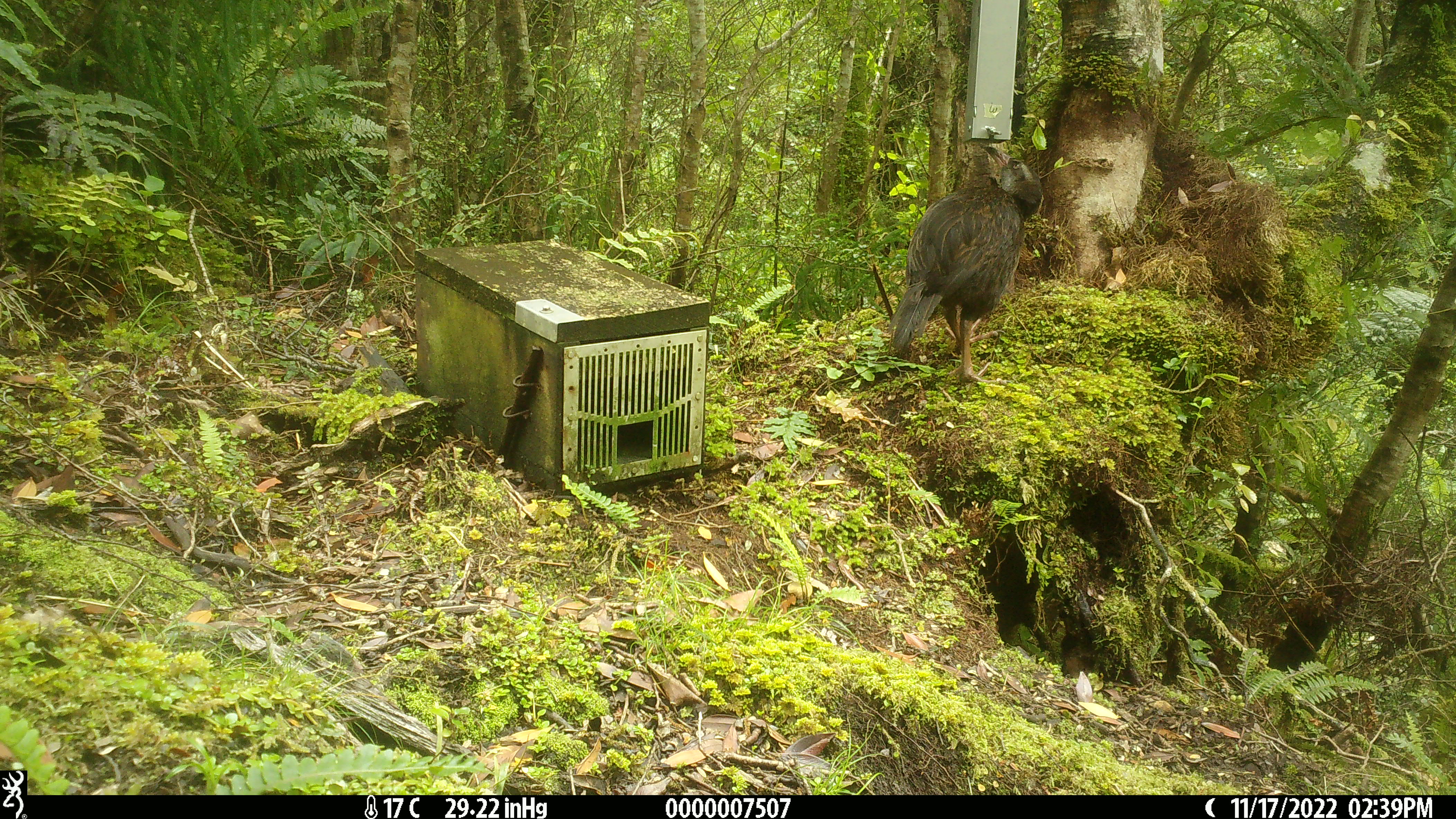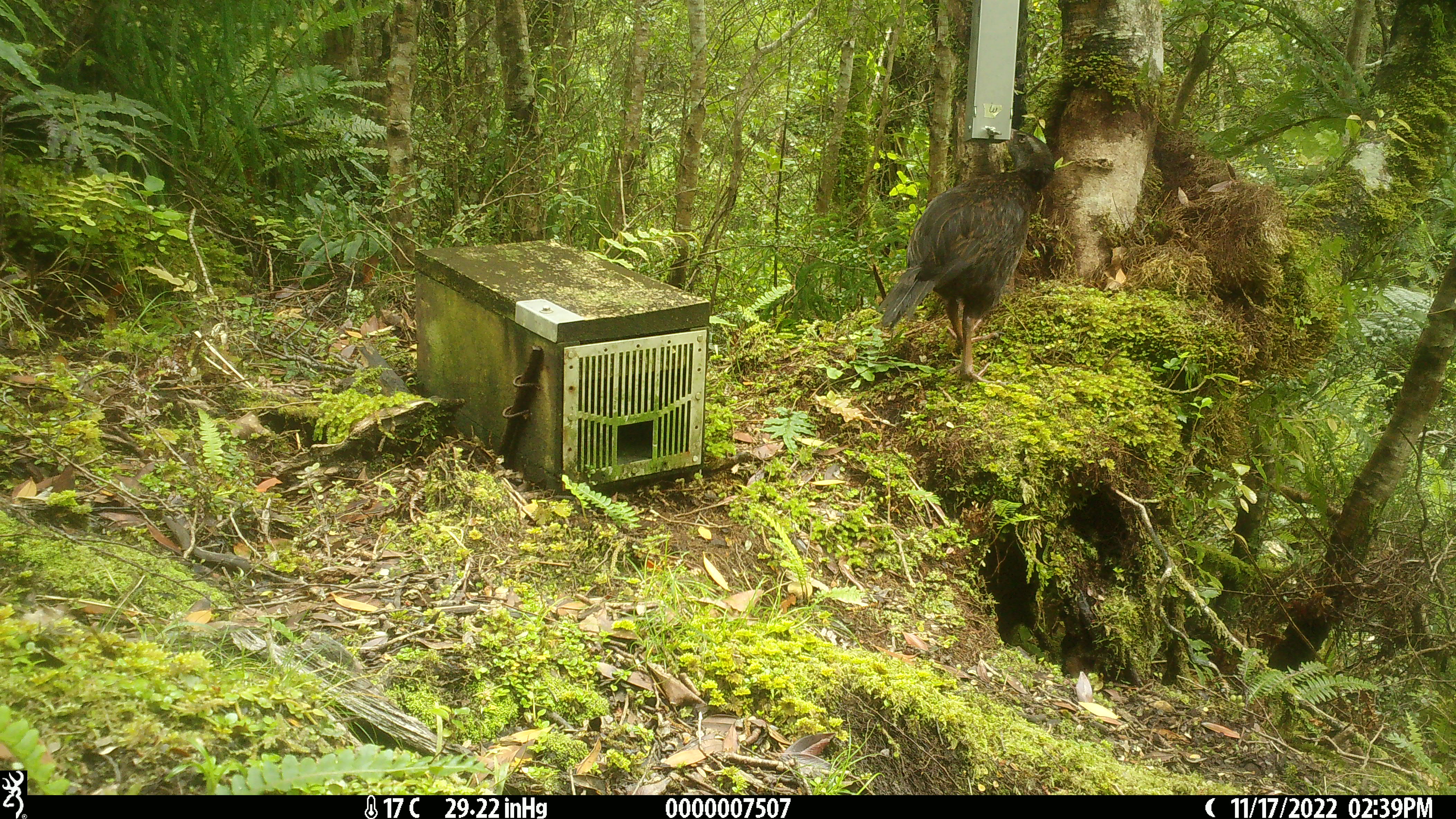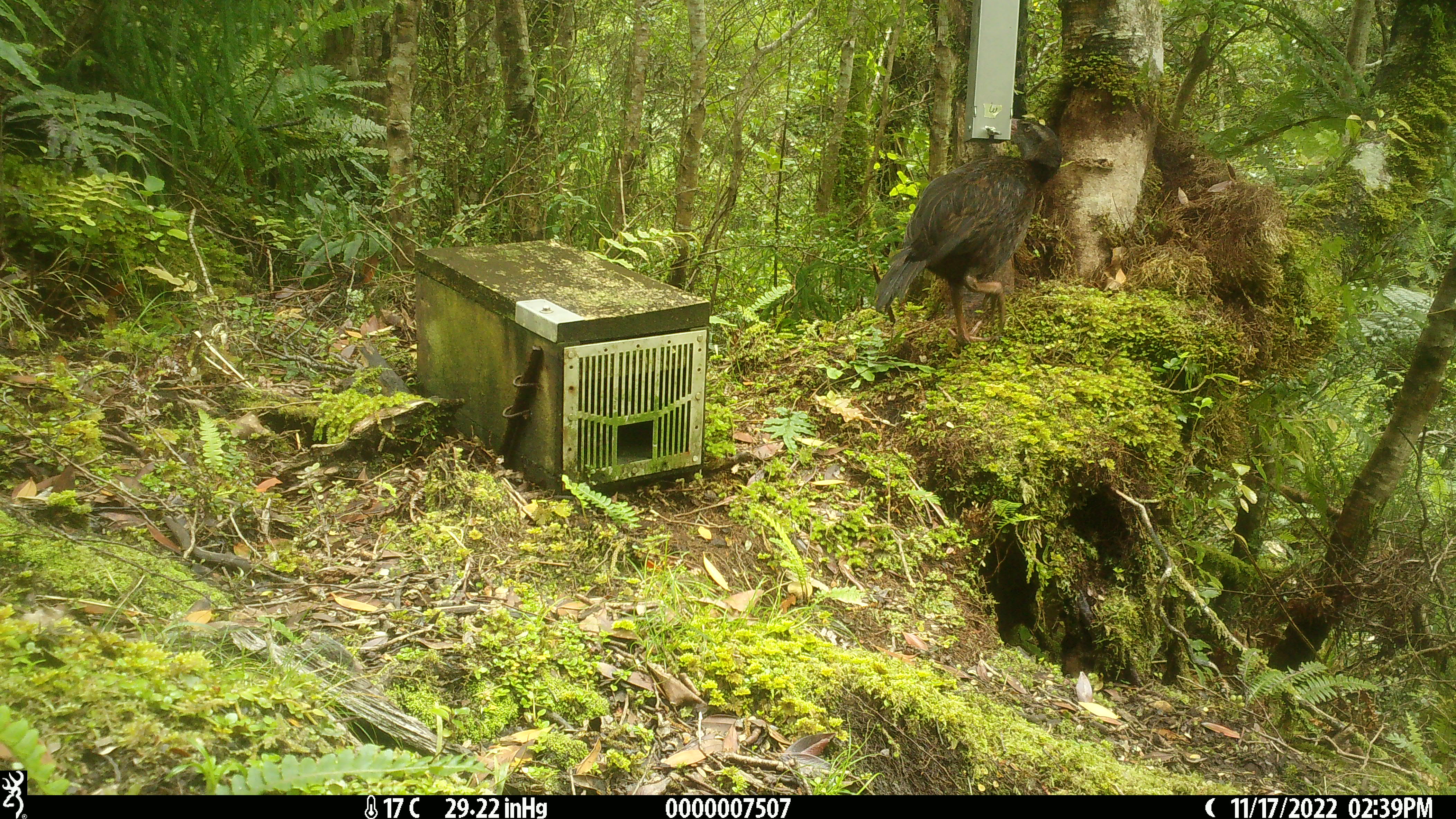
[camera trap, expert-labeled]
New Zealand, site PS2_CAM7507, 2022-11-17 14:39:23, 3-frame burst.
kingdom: Animalia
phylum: Chordata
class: Aves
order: Gruiformes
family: Rallidae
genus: Gallirallus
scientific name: Gallirallus australis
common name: weka